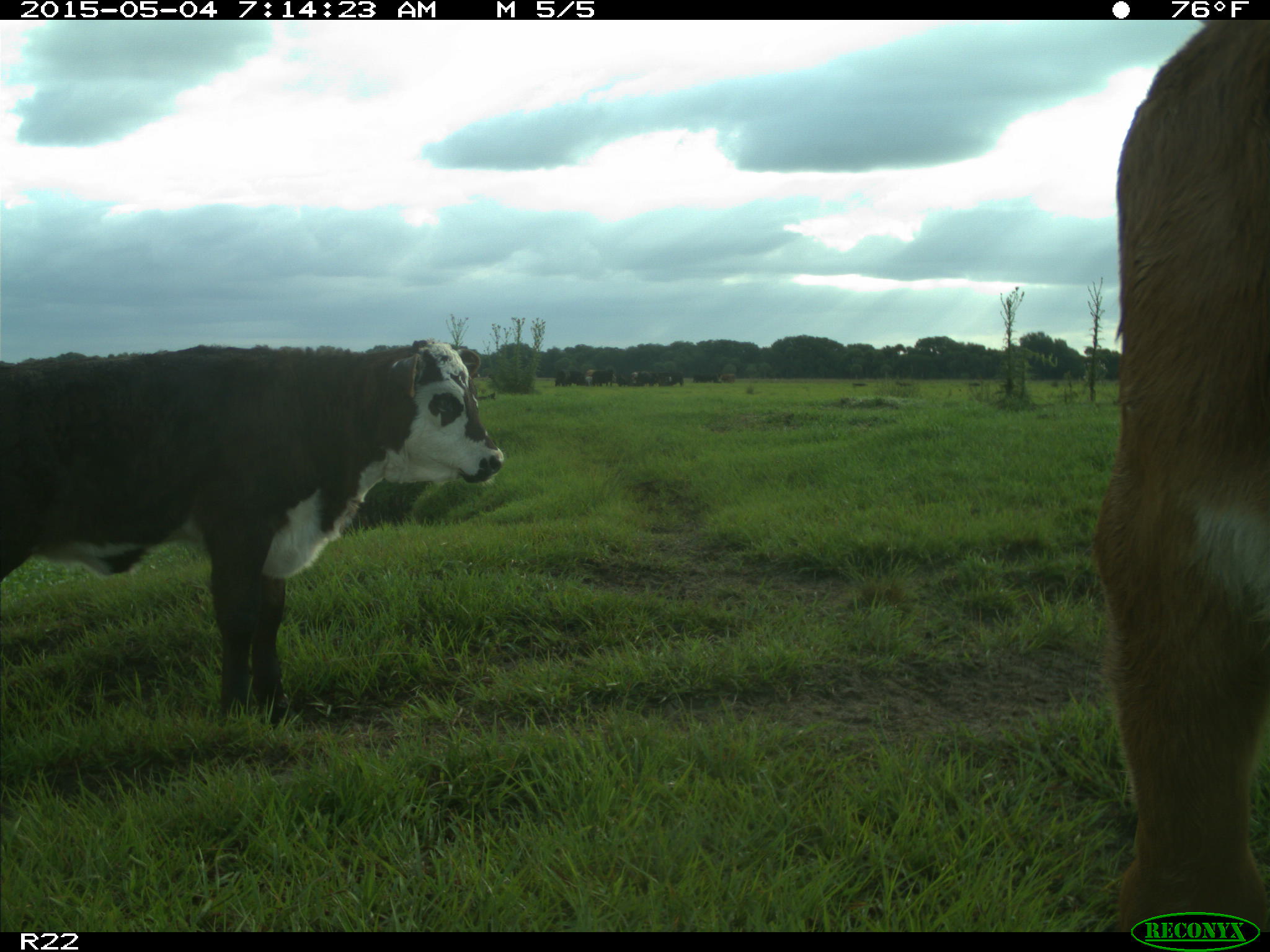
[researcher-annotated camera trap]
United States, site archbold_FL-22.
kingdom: Animalia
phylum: Chordata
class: Mammalia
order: Artiodactyla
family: Bovidae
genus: Bos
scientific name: Bos taurus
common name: domestic cow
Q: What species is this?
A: Bos taurus (domestic cow).